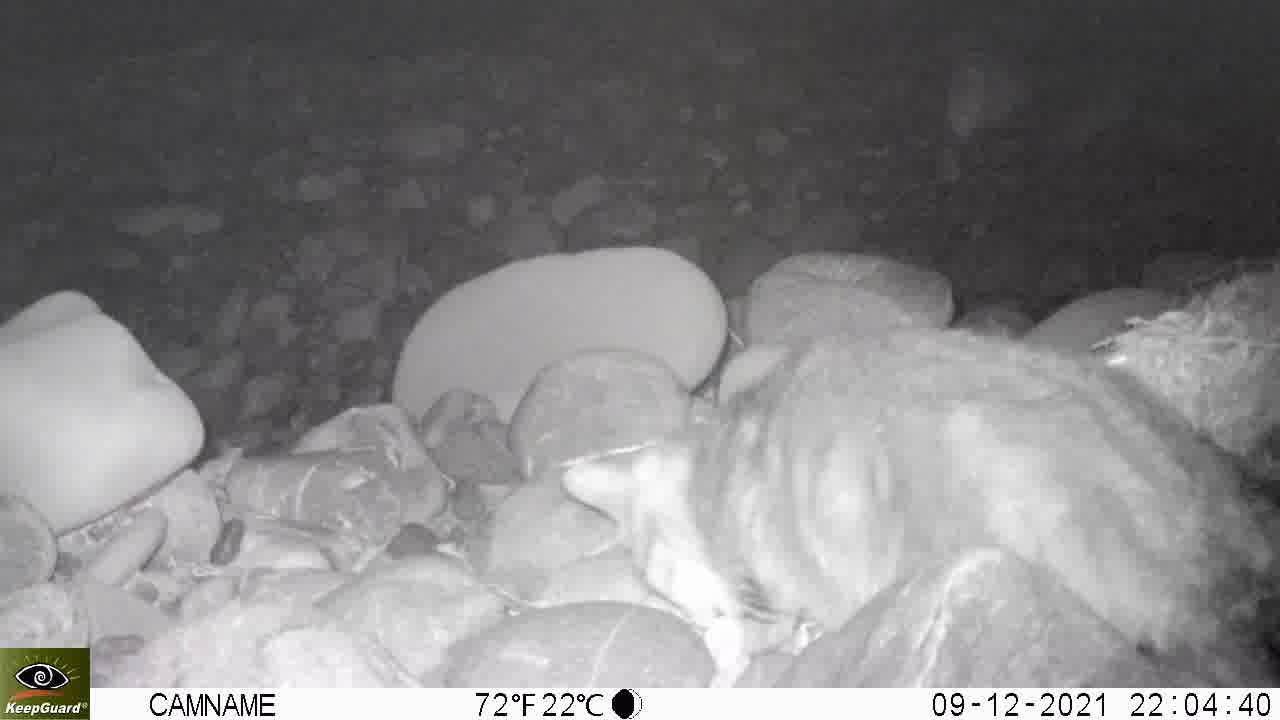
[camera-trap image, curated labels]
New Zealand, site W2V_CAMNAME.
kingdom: Animalia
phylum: Chordata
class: Mammalia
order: Carnivora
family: Felidae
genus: Felis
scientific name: Felis catus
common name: domestic cat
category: cat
Cat (domestic cat) (Felis catus).